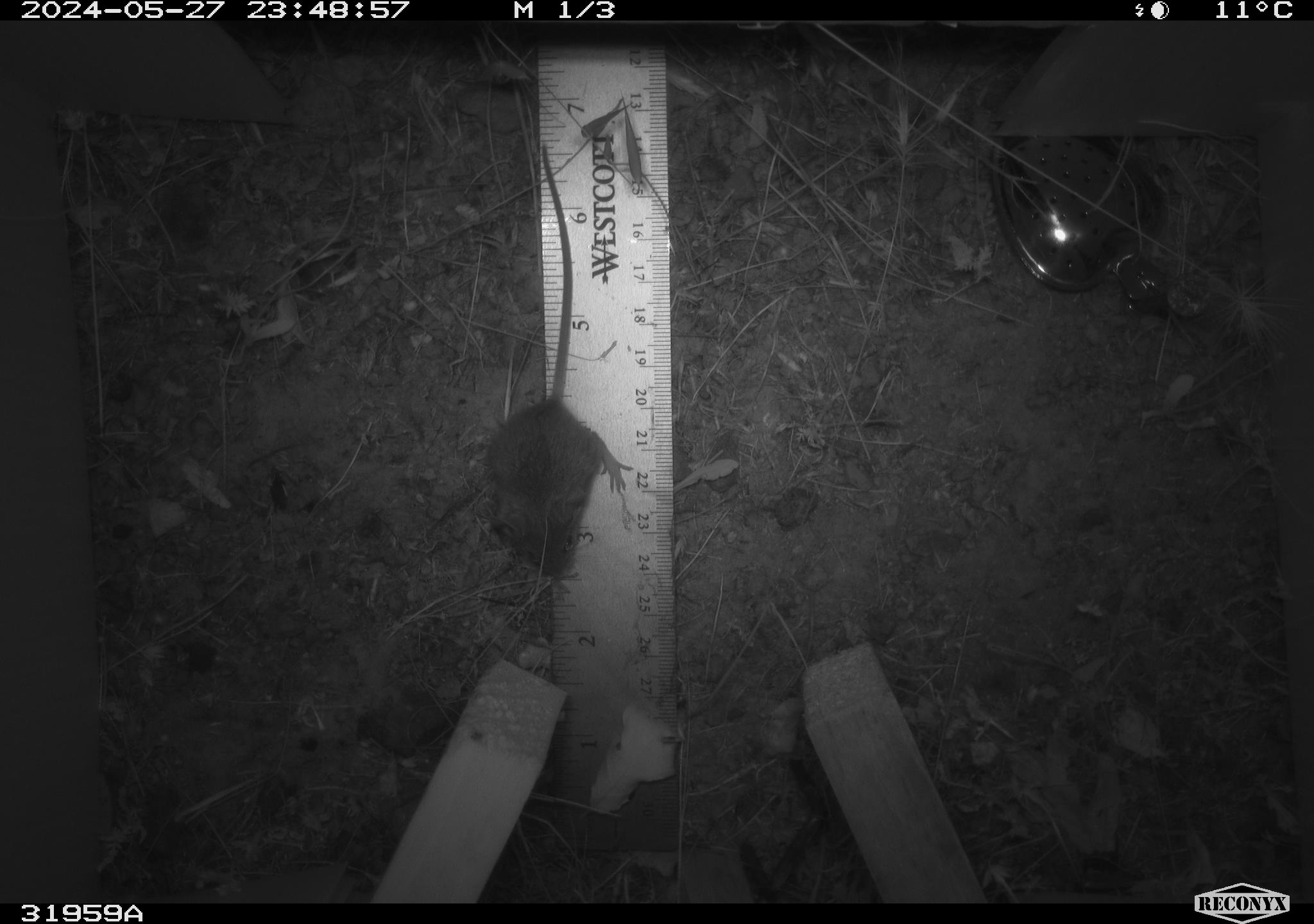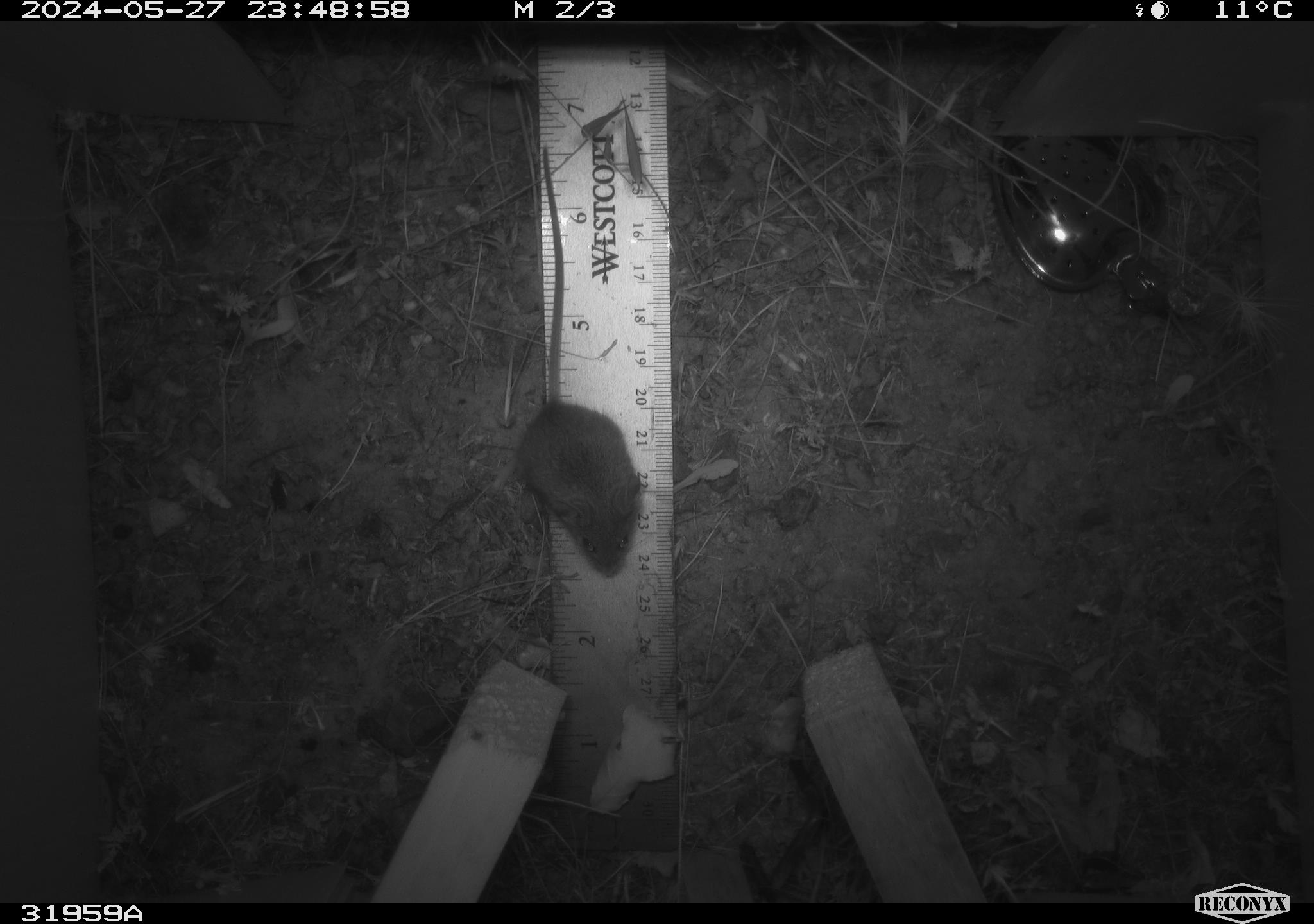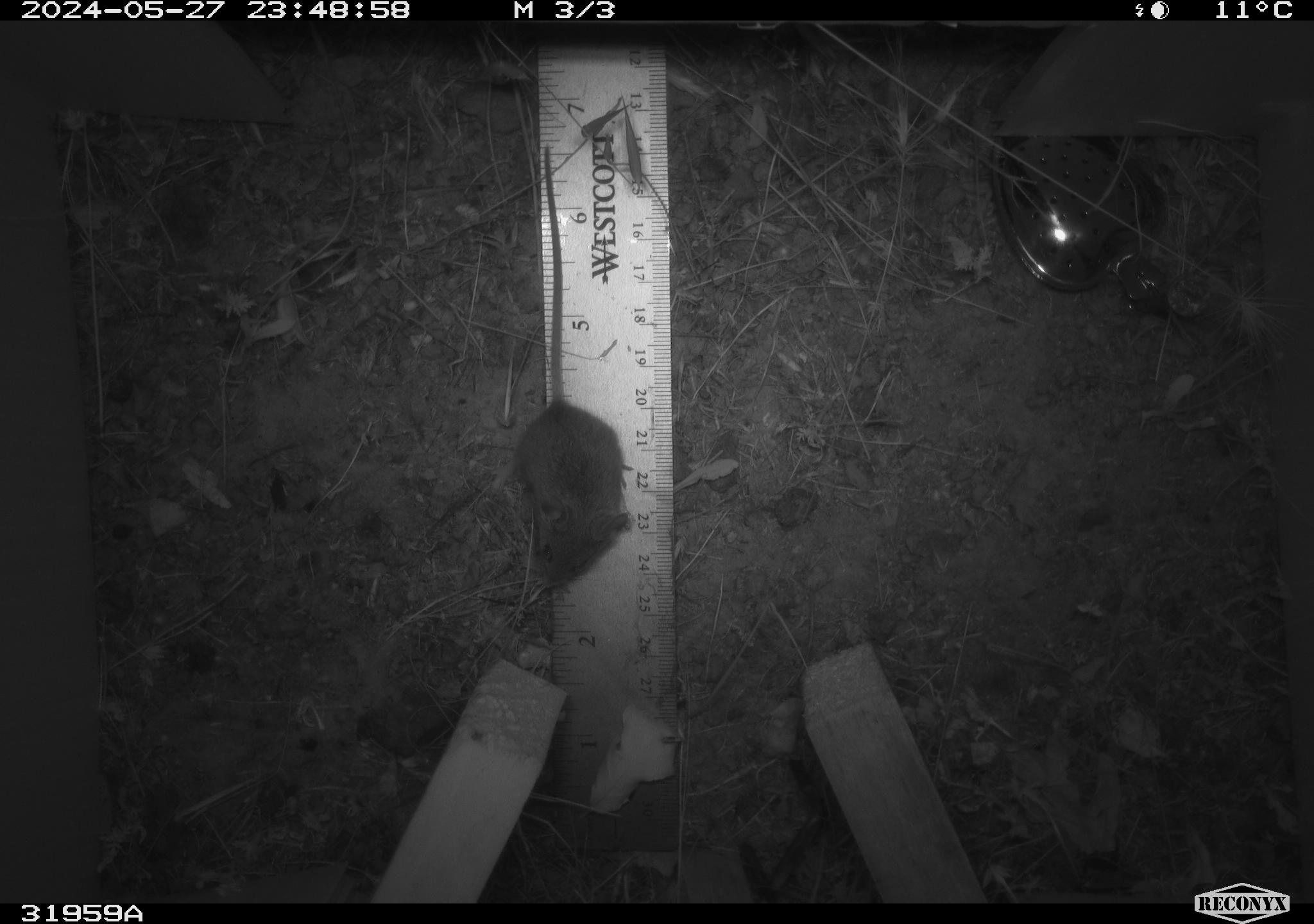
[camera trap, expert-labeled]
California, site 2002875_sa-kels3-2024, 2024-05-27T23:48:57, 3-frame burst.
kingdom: Animalia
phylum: Chordata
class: Mammalia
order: Rodentia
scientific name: Rodentia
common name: rodent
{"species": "rodent (Rodentia)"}